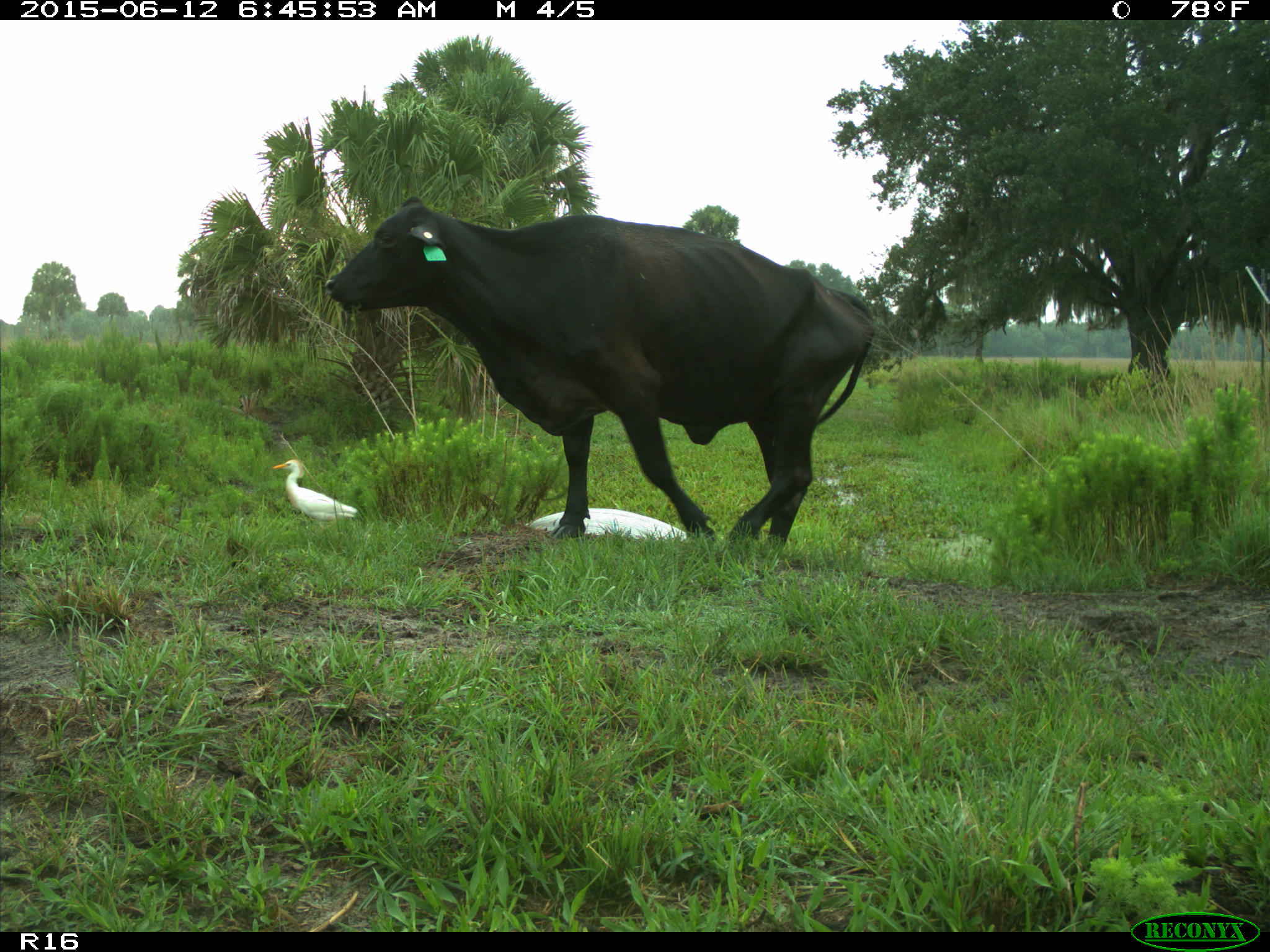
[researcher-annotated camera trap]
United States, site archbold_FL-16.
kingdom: Animalia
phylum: Chordata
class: Mammalia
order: Artiodactyla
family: Bovidae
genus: Bos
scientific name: Bos taurus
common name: domestic cow